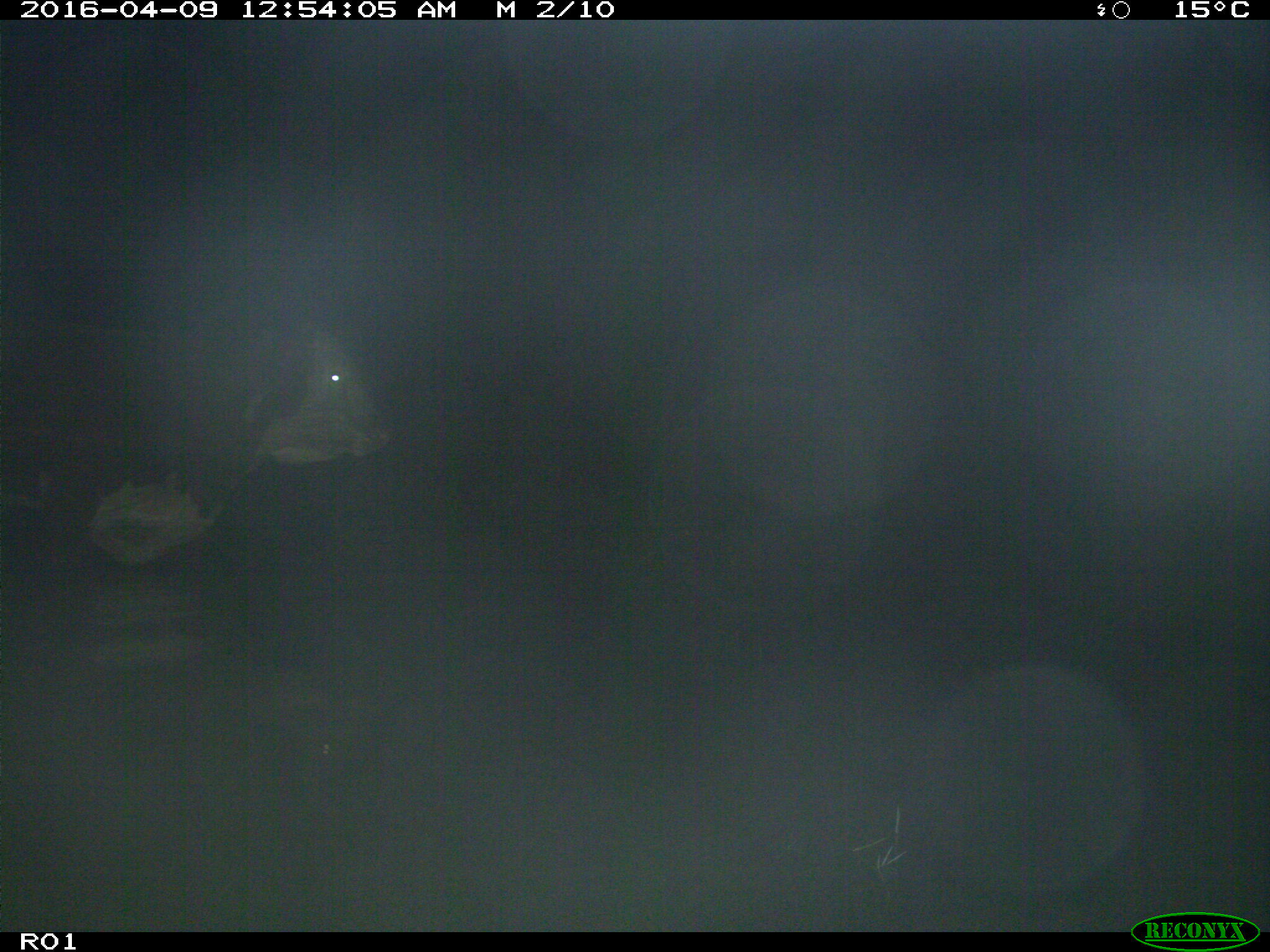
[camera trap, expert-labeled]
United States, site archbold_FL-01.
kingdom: Animalia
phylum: Chordata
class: Mammalia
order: Artiodactyla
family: Bovidae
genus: Bos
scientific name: Bos taurus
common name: domestic cow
Bos taurus (domestic cow).